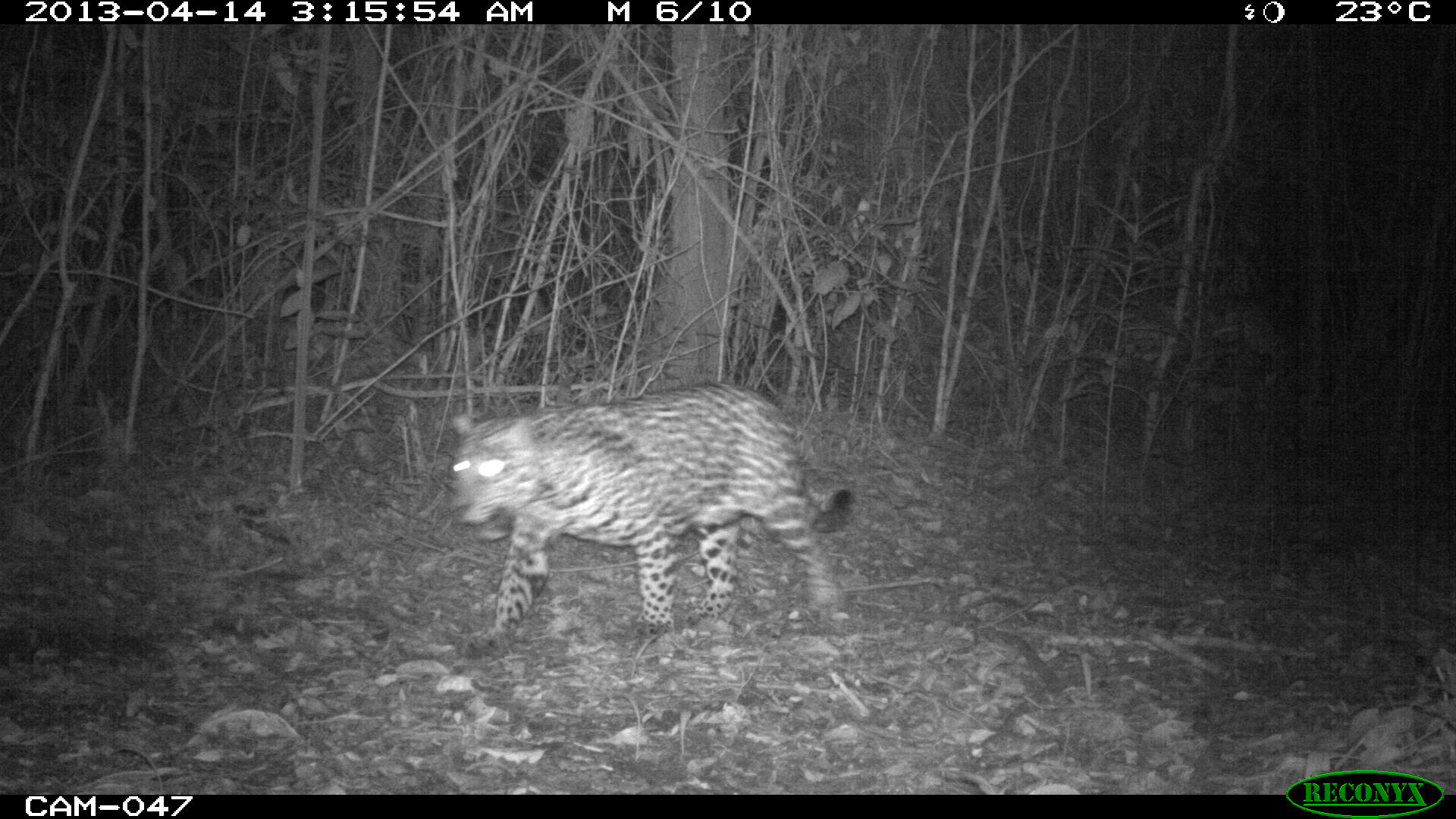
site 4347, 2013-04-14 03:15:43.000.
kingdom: Animalia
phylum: Chordata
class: Mammalia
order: Carnivora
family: Felidae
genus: Panthera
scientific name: Panthera onca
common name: jaguar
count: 1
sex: male